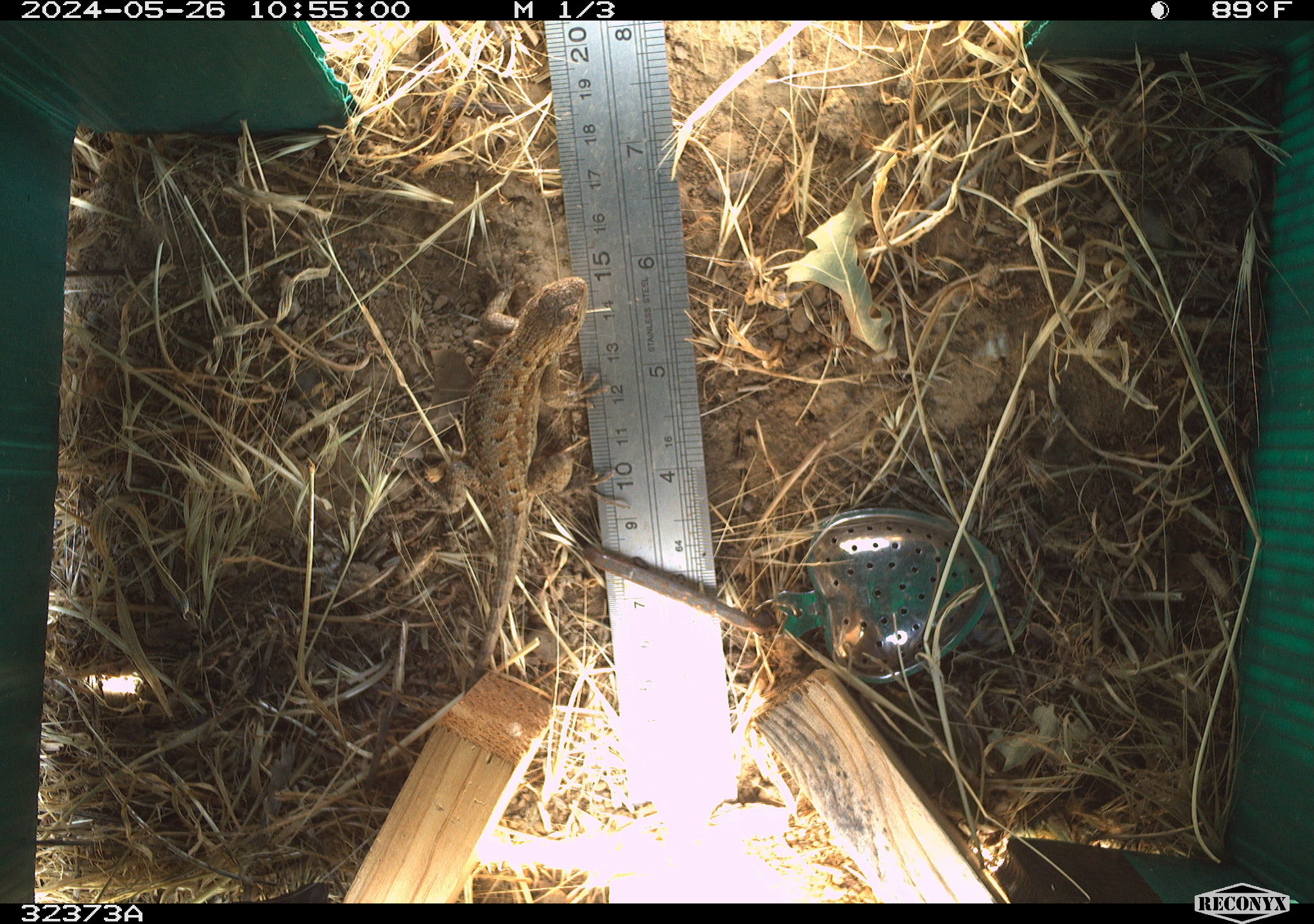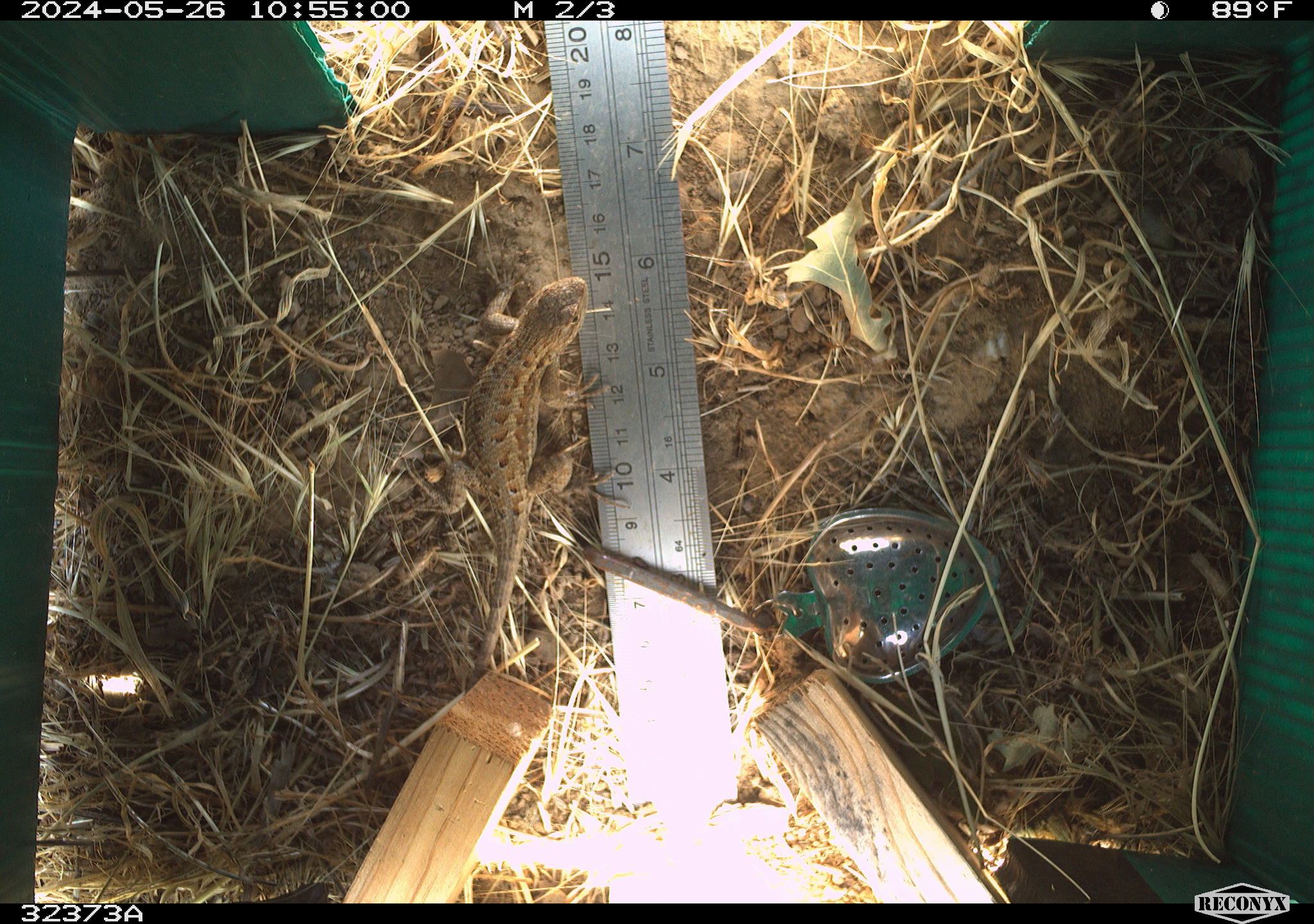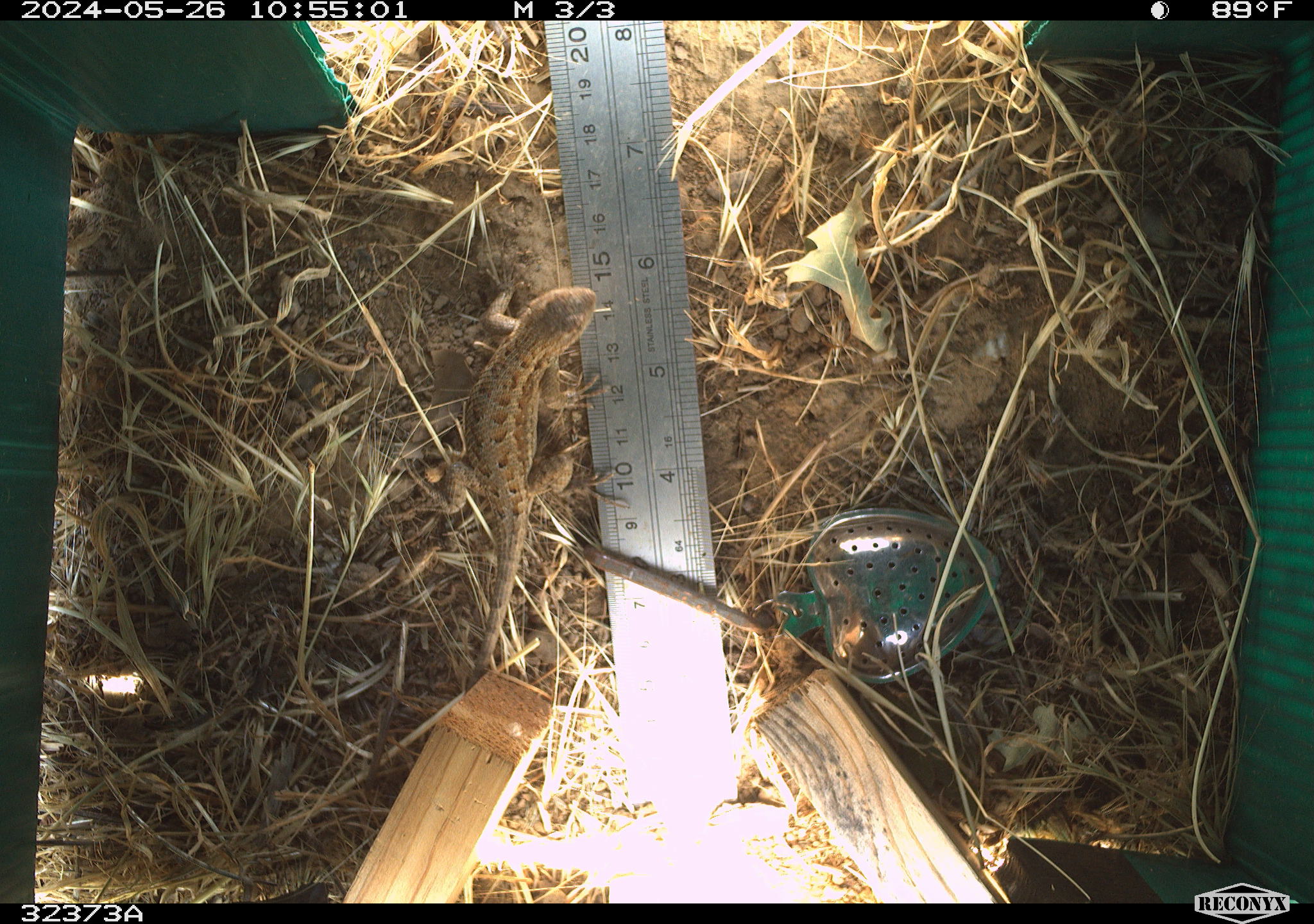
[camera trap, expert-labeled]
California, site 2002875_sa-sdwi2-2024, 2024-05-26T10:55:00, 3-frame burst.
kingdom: Animalia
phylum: Chordata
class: Reptilia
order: Squamata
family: Phrynosomatidae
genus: Sceloporus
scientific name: Sceloporus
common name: spiny lizards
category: sceloporus species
Sceloporus species (spiny lizards) (Sceloporus).